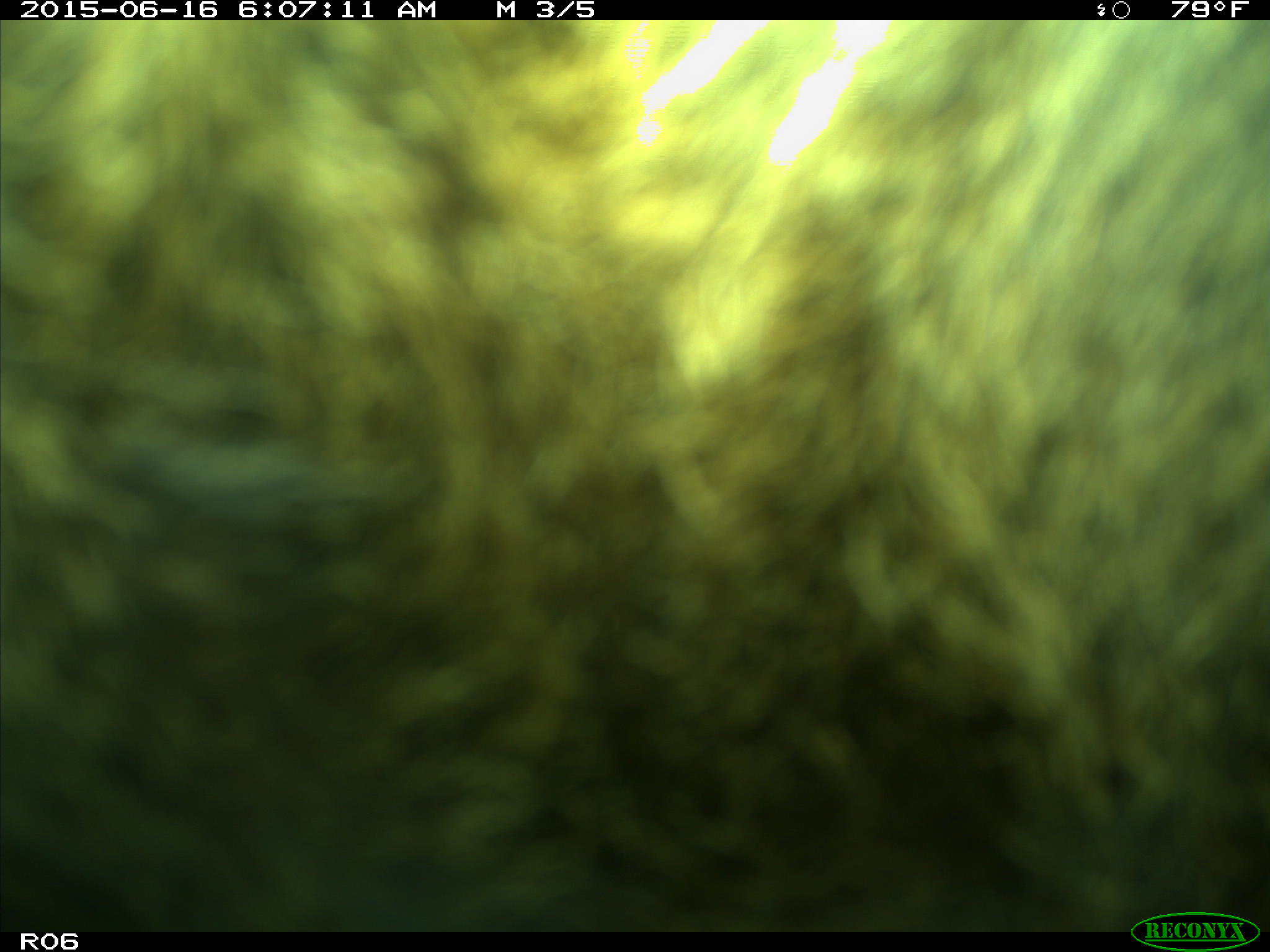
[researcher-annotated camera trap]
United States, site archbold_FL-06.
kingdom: Animalia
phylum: Chordata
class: Mammalia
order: Artiodactyla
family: Bovidae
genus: Bos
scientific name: Bos taurus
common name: domestic cow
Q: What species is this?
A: Bos taurus (domestic cow).